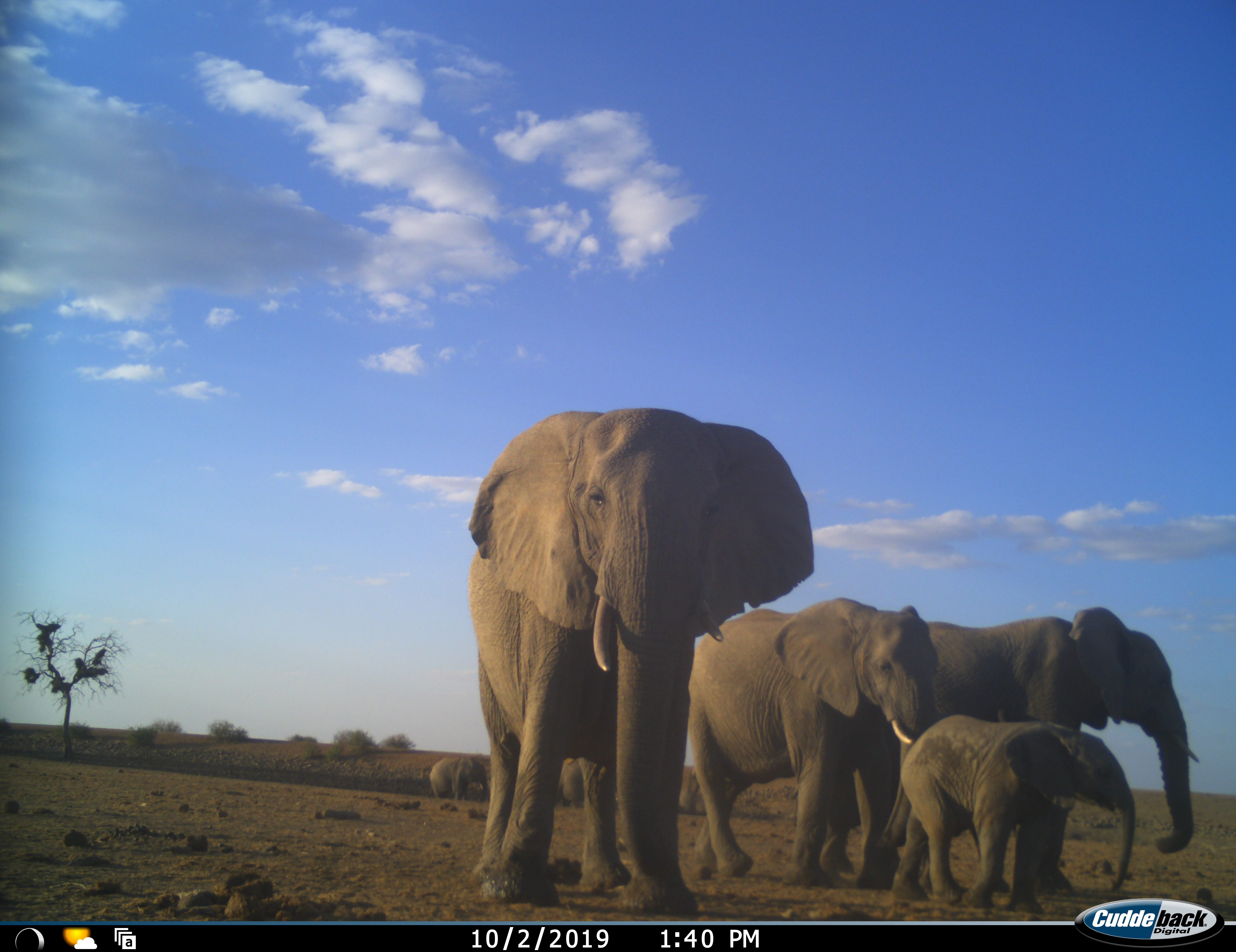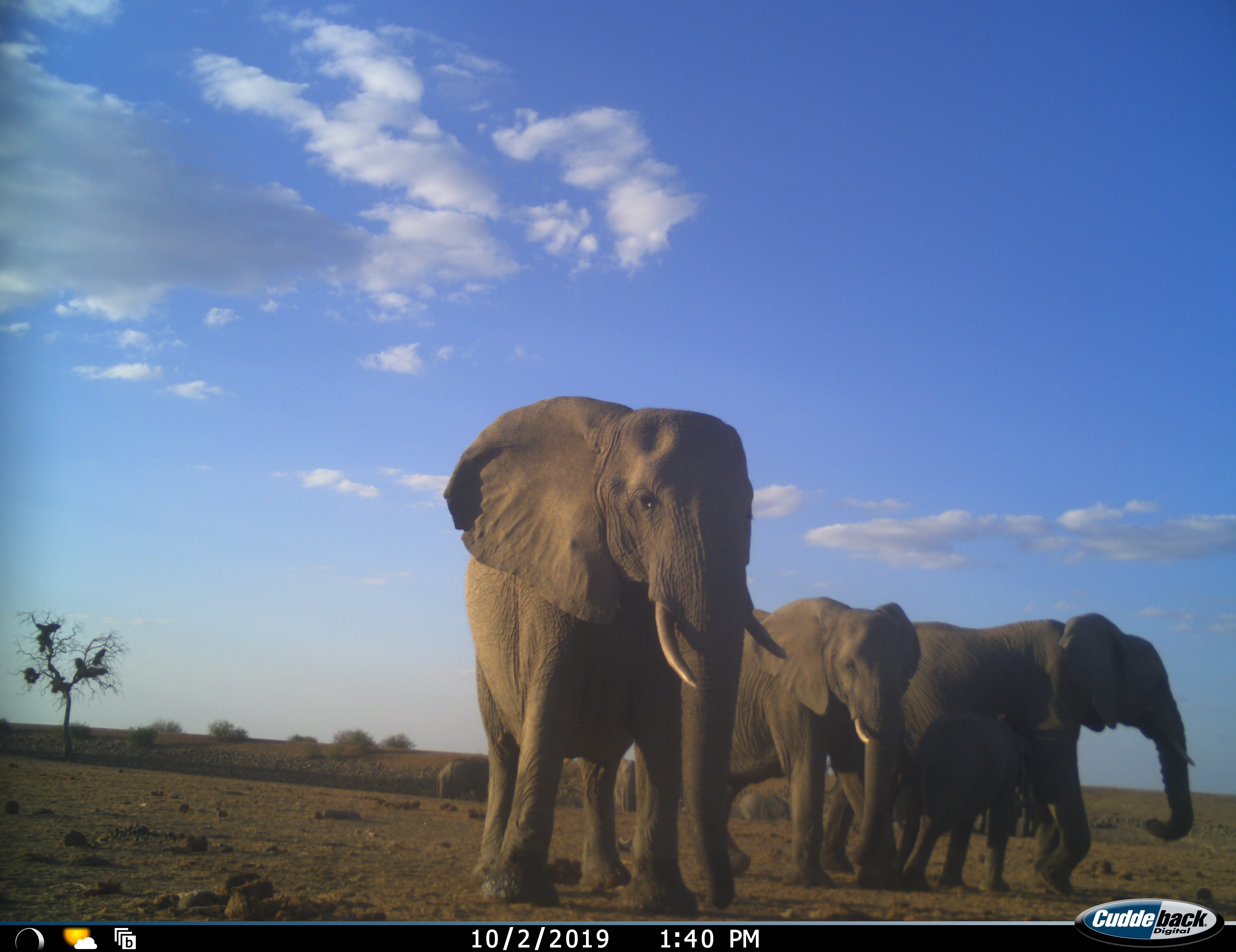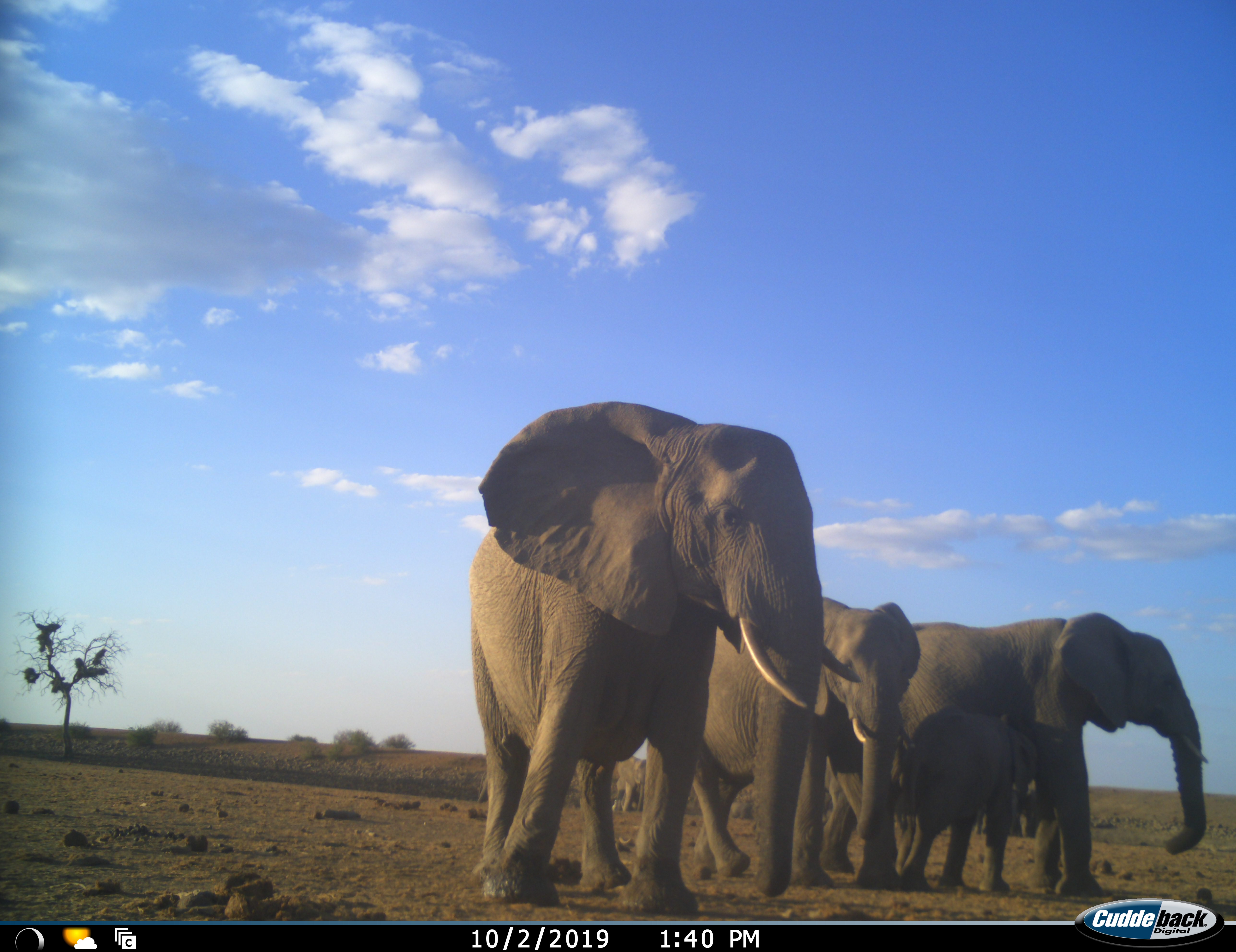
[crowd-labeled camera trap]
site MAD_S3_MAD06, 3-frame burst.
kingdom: Animalia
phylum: Chordata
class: Mammalia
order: Proboscidea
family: Elephantidae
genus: Loxodonta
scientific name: Loxodonta africana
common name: african bush elephant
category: elephant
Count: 8.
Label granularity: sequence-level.